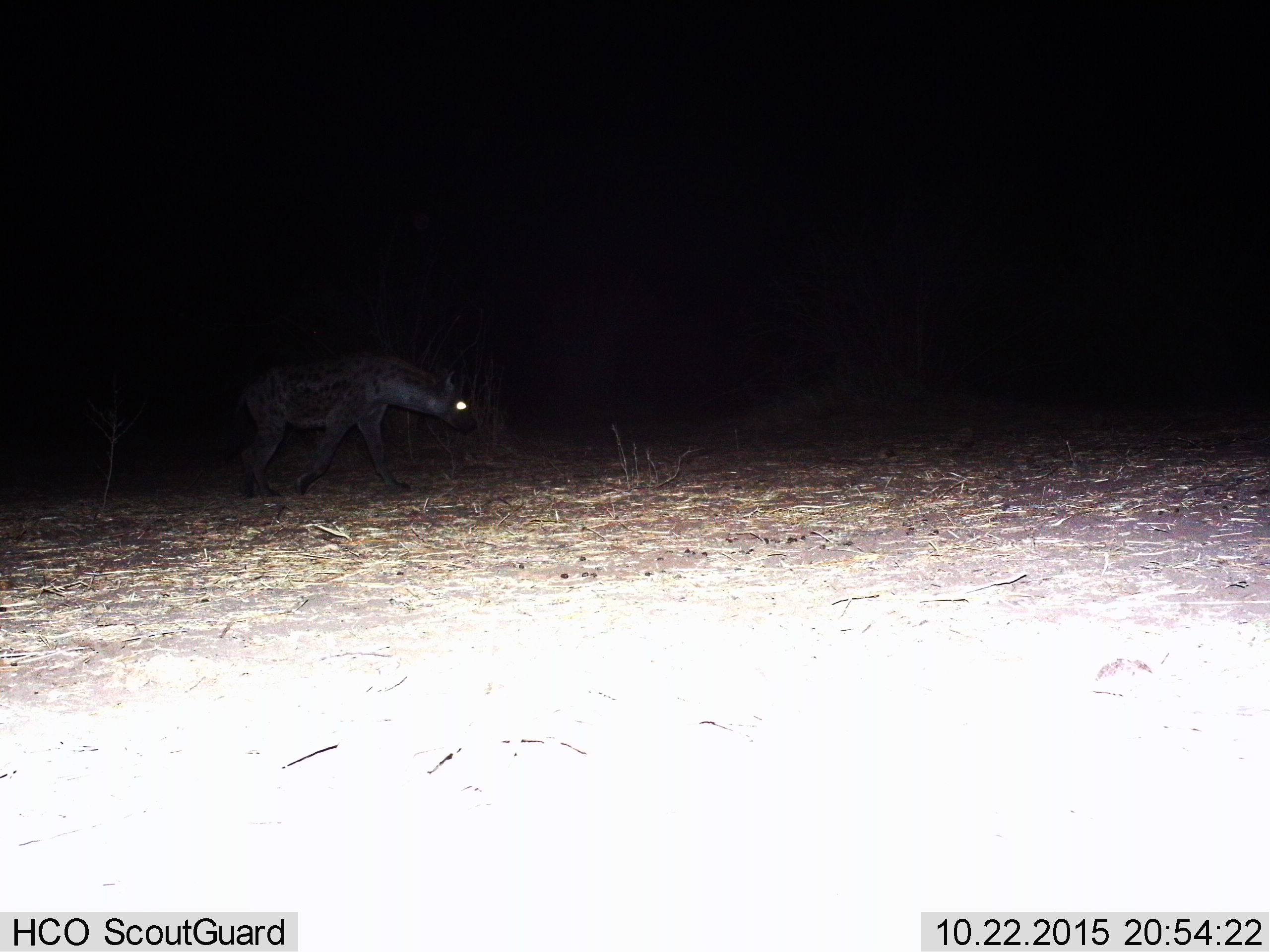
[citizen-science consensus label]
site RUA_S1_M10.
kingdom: Animalia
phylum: Chordata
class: Mammalia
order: Carnivora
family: Hyaenidae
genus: Crocuta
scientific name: Crocuta crocuta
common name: spotted hyena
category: hyenaspotted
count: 1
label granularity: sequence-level